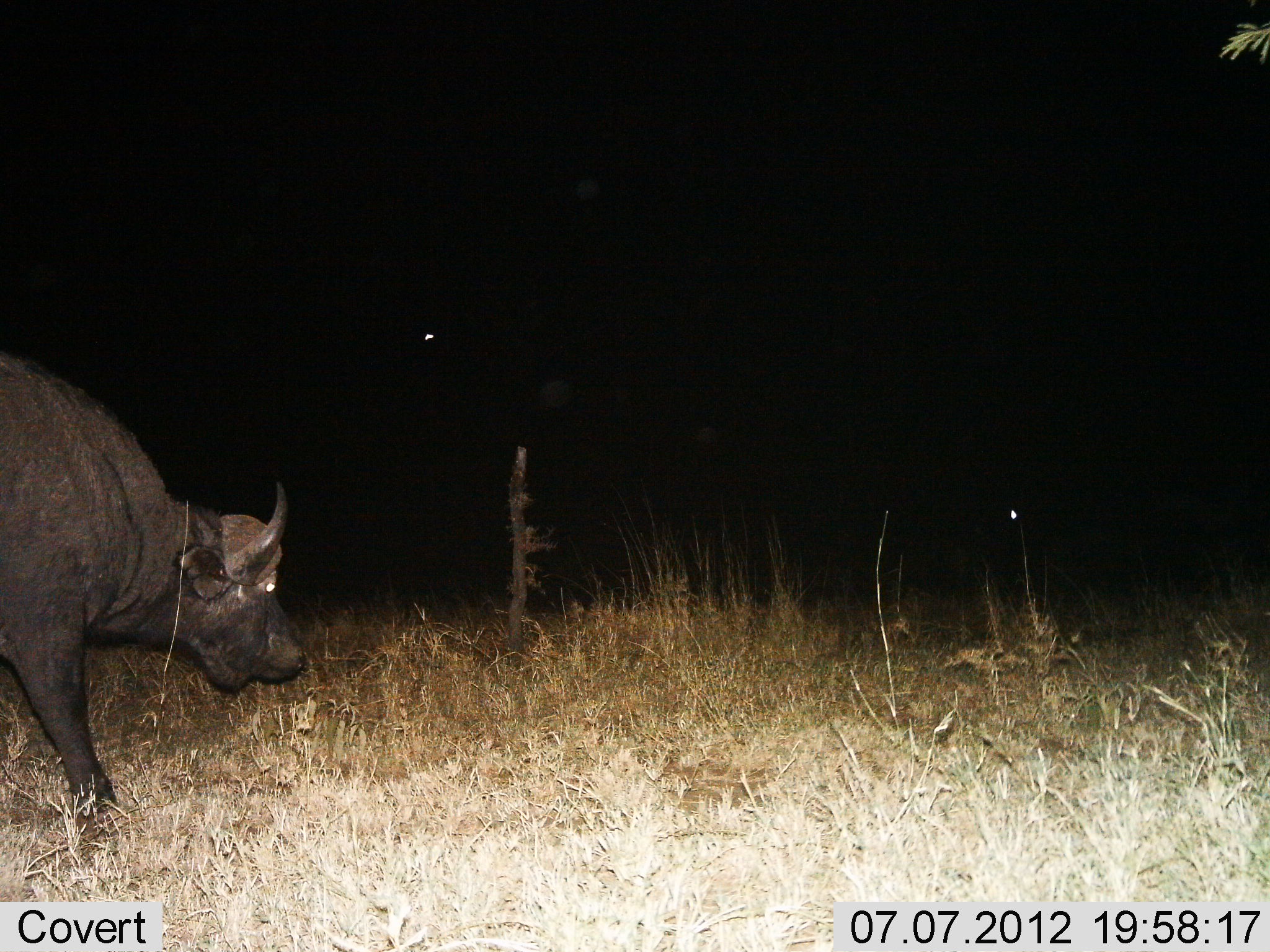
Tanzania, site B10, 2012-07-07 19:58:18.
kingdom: Animalia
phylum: Chordata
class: Mammalia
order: Artiodactyla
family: Bovidae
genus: Syncerus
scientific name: Syncerus caffer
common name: cape buffalo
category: buffalo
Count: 1.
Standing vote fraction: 20%.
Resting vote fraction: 0%.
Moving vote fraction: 80%.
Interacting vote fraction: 0%.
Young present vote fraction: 0%.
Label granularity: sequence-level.